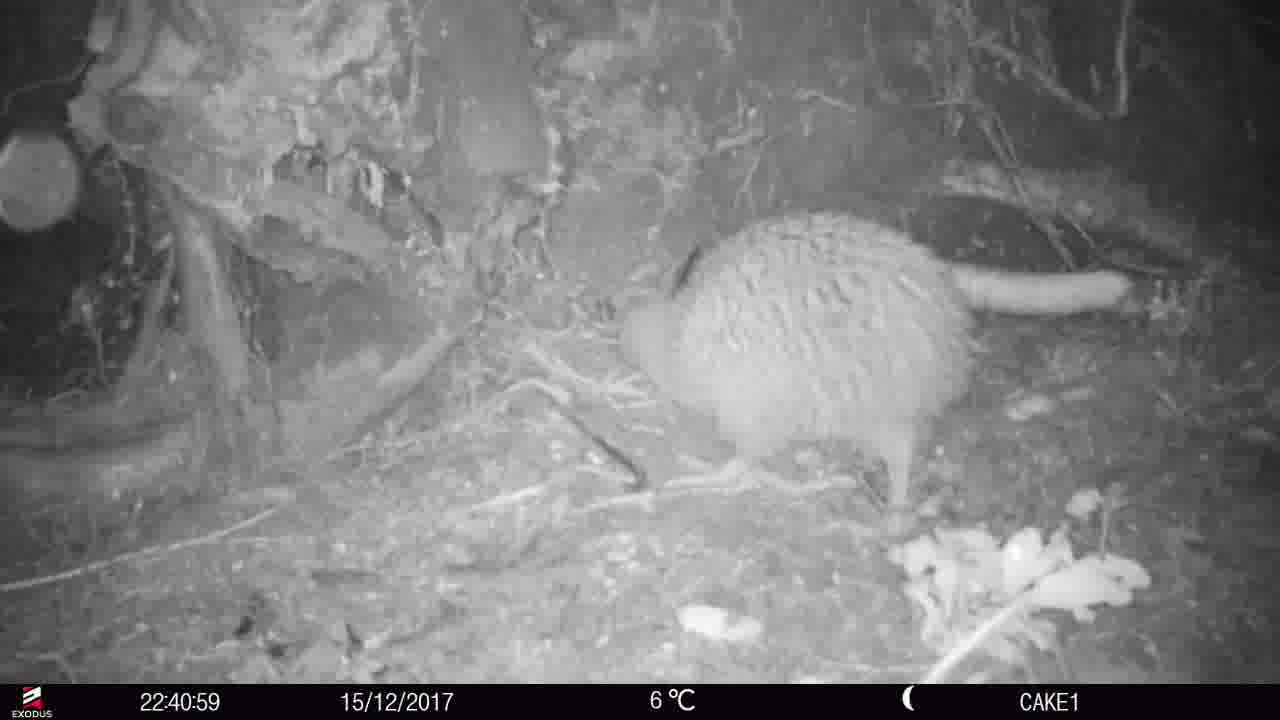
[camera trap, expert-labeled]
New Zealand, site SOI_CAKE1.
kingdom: Animalia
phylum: Chordata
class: Aves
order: Apterygiformes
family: Apterygidae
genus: Apteryx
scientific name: Apteryx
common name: kiwi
Kiwi (Apteryx).